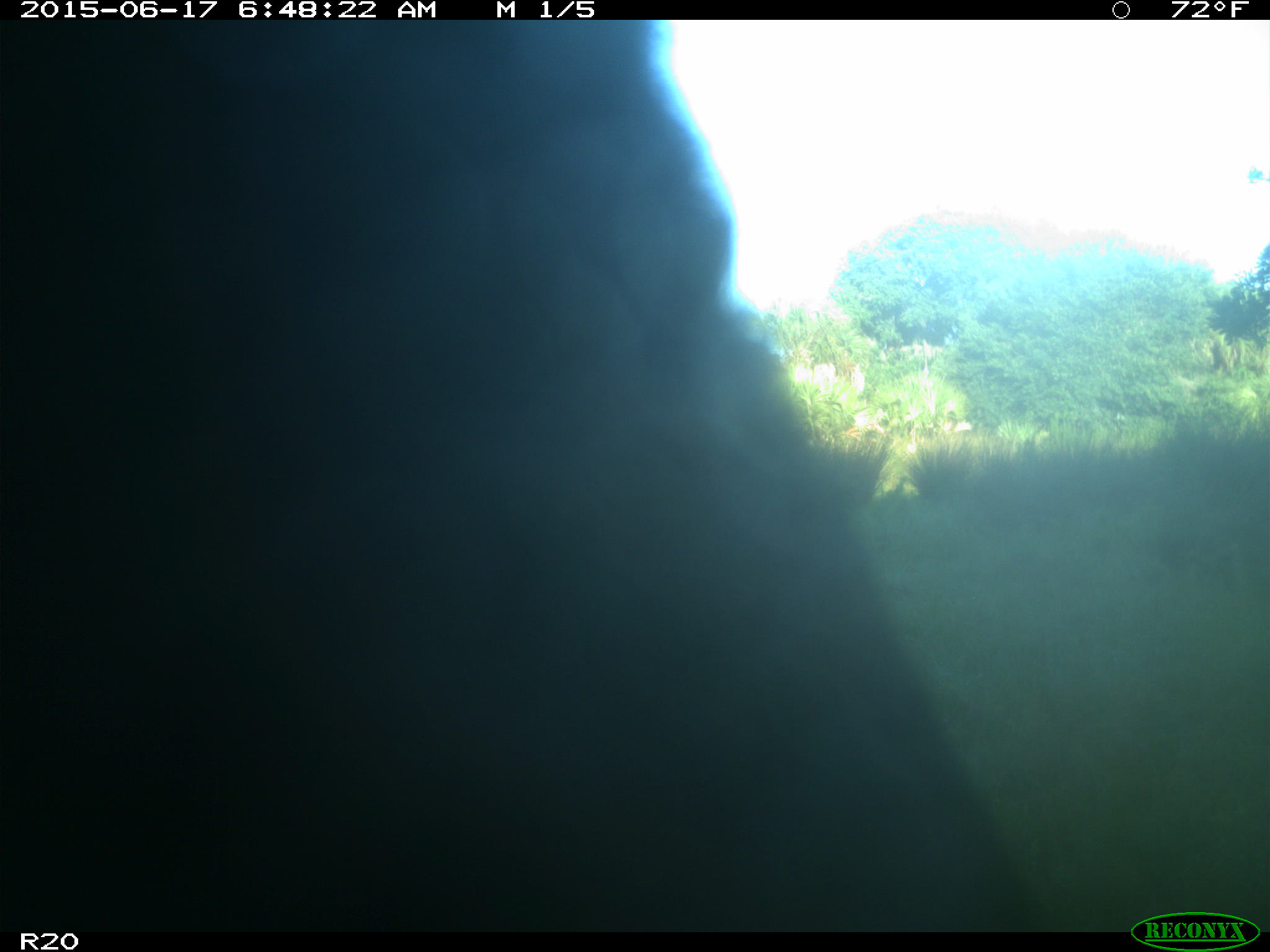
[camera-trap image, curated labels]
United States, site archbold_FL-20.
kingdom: Animalia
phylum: Chordata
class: Mammalia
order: Artiodactyla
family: Bovidae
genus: Bos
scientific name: Bos taurus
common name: domestic cow